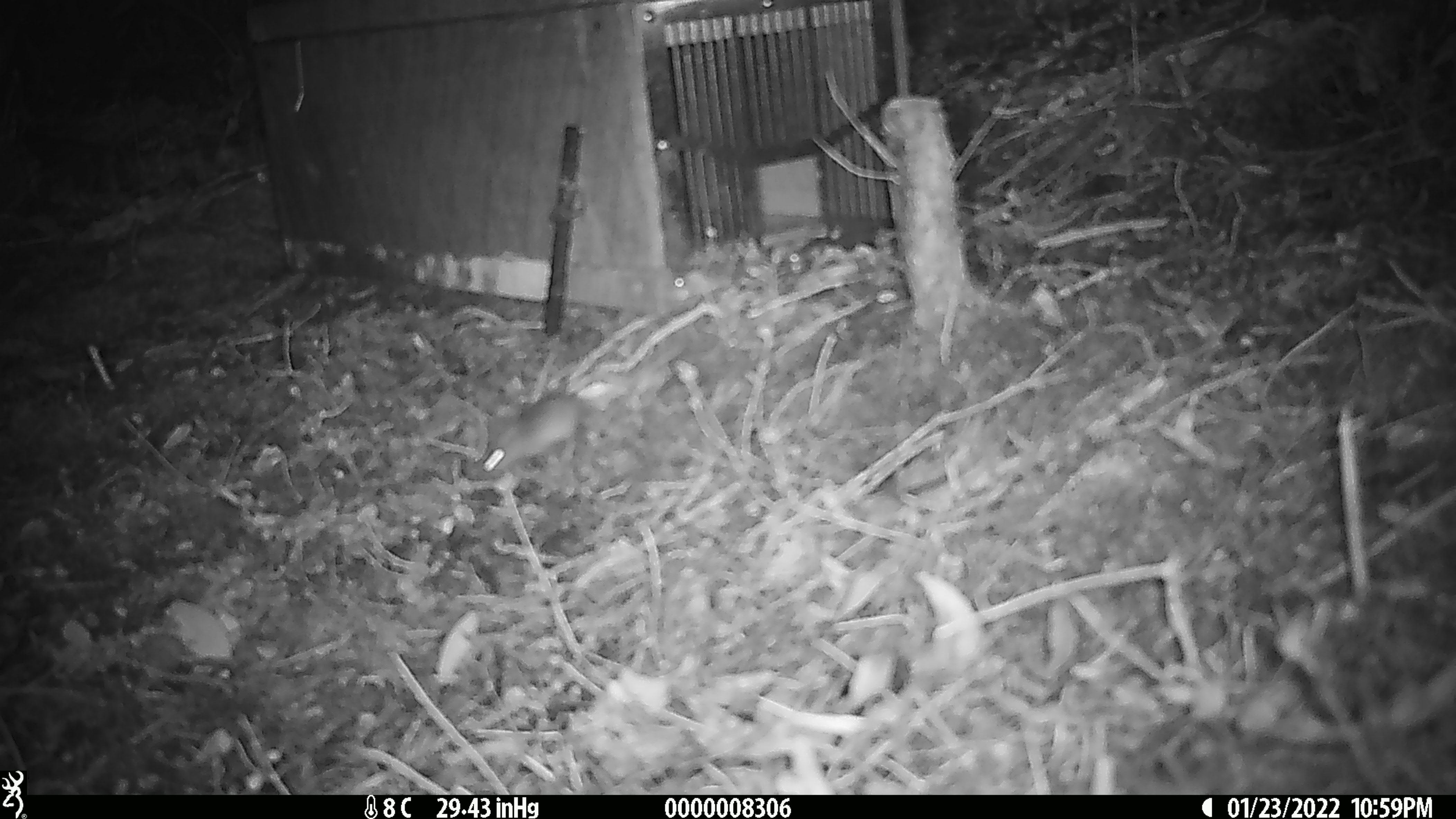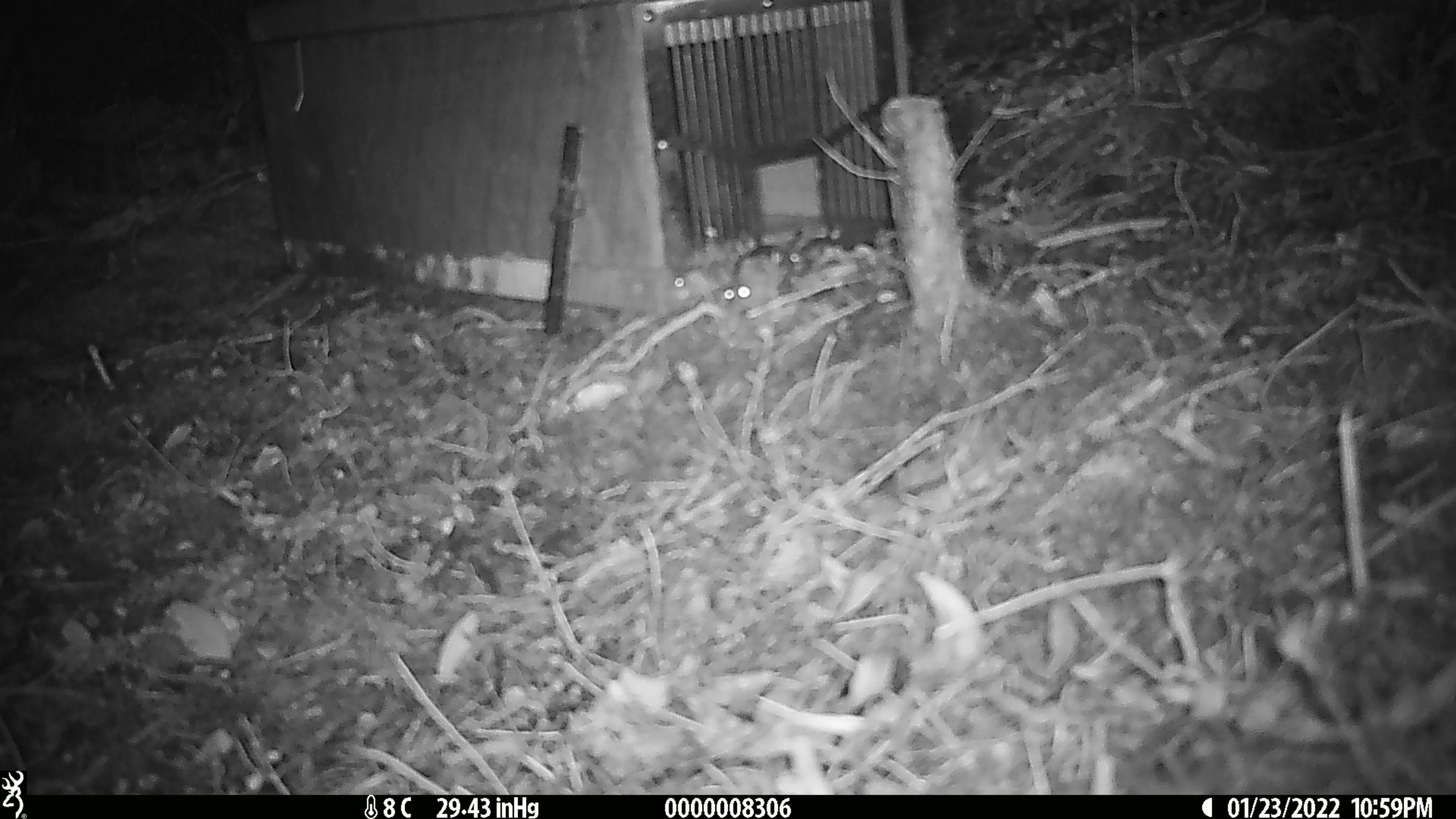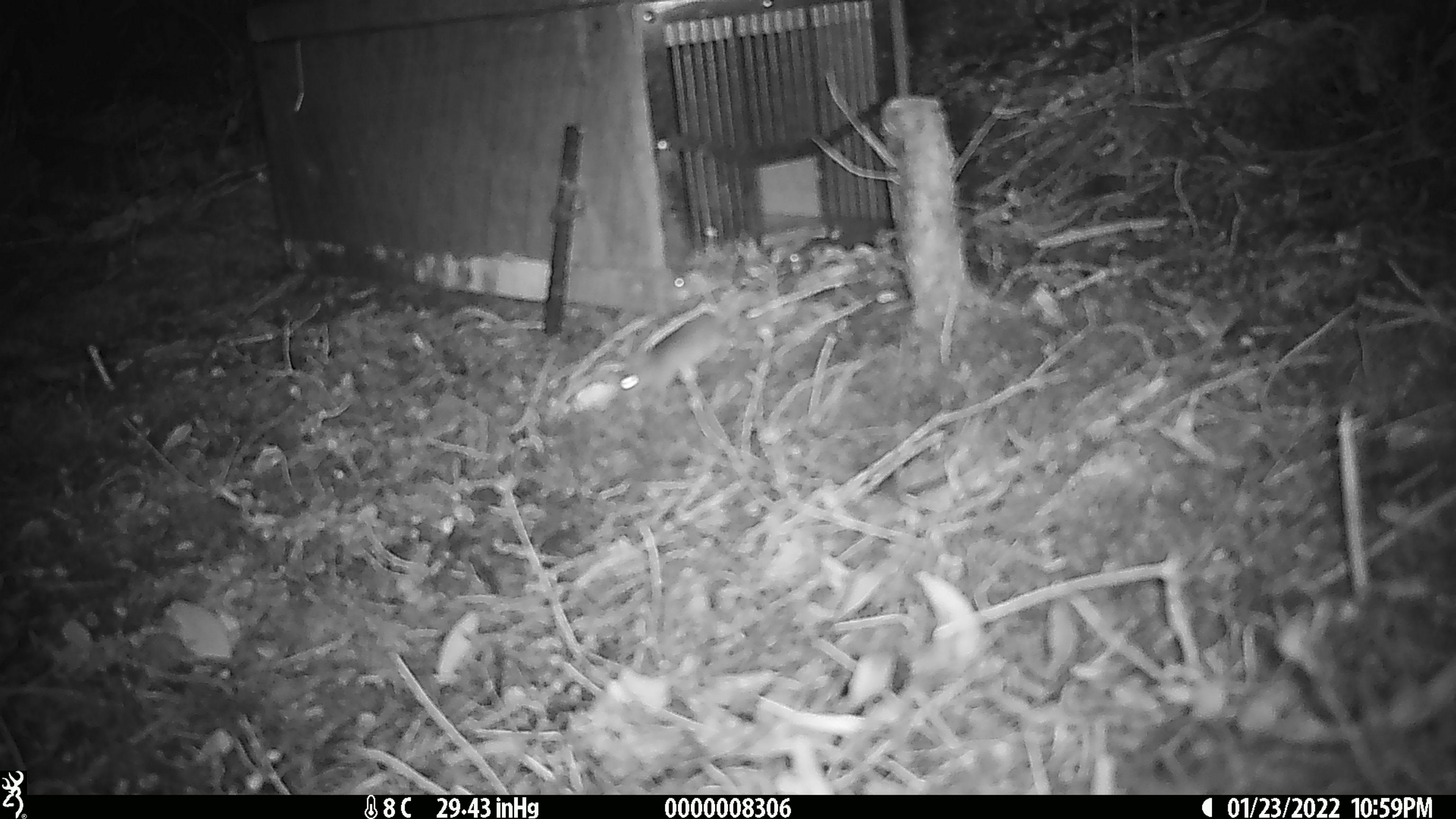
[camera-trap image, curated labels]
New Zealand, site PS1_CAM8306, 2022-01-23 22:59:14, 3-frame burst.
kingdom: Animalia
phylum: Chordata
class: Mammalia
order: Rodentia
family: Muridae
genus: Mus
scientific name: Mus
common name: mouse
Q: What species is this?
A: Mouse (Mus).